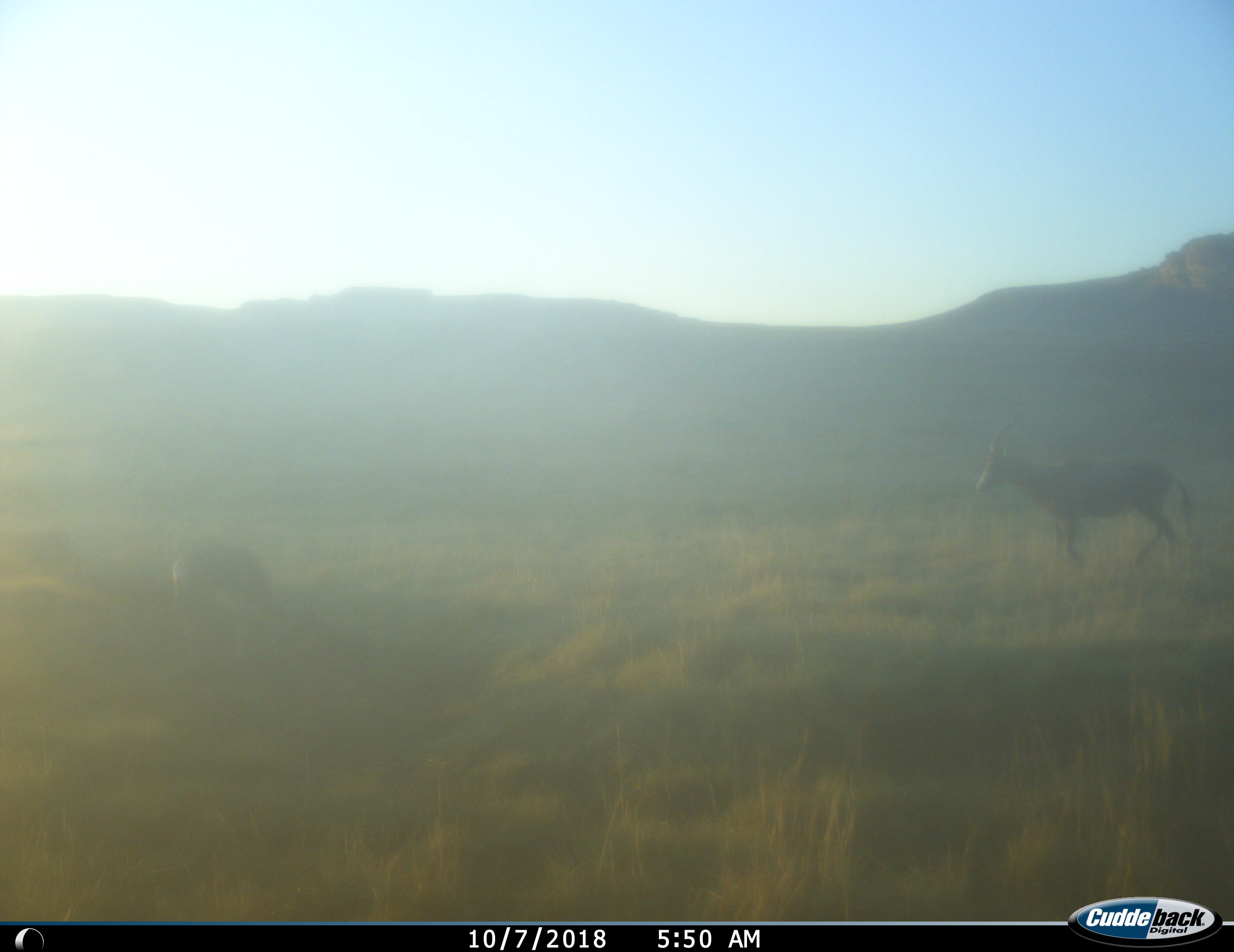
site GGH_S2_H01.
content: unidentified animal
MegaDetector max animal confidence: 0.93